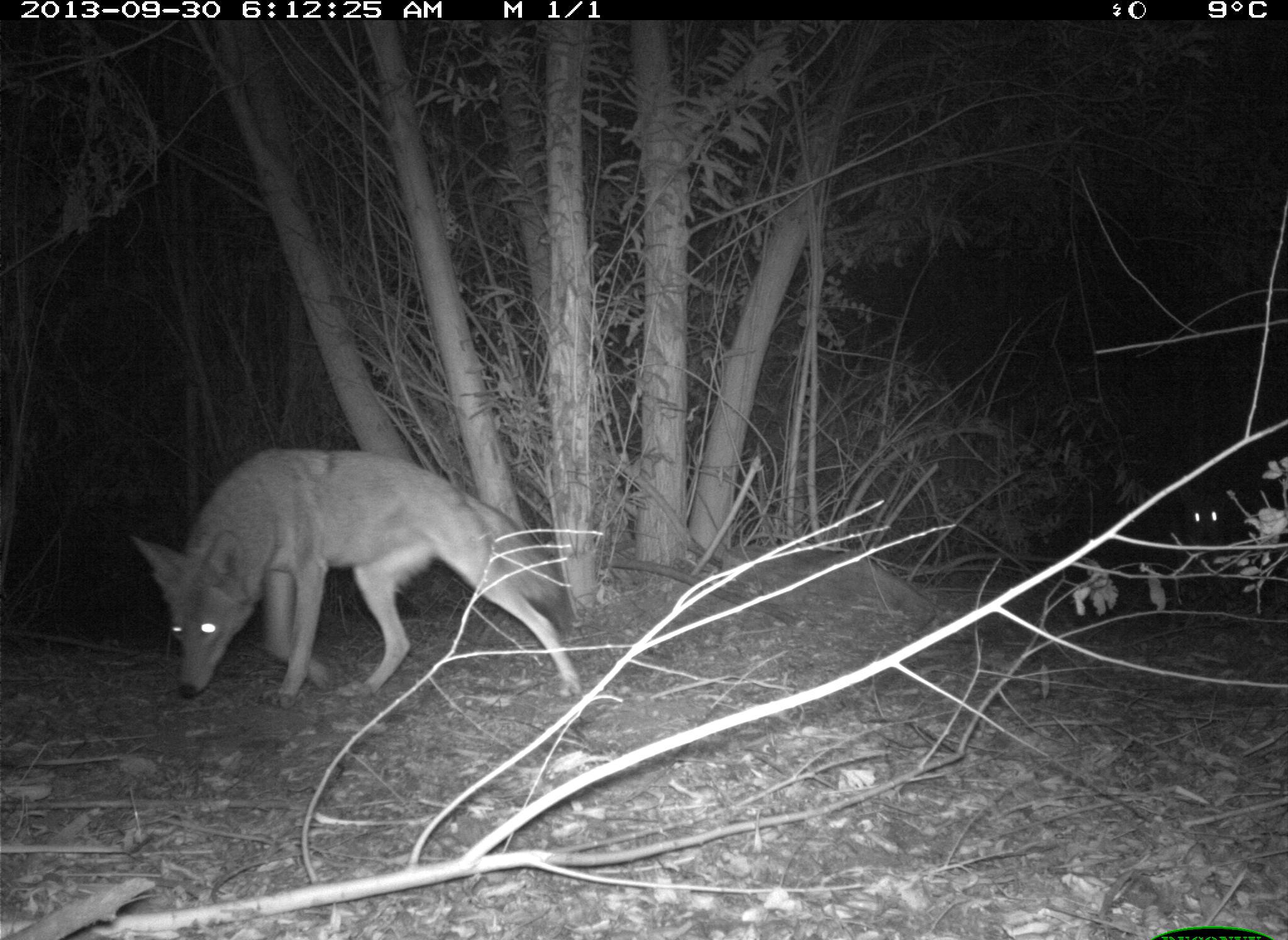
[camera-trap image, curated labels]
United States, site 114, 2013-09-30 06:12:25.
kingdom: Animalia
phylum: Chordata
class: Mammalia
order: Carnivora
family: Canidae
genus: Canis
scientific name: Canis latrans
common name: coyote